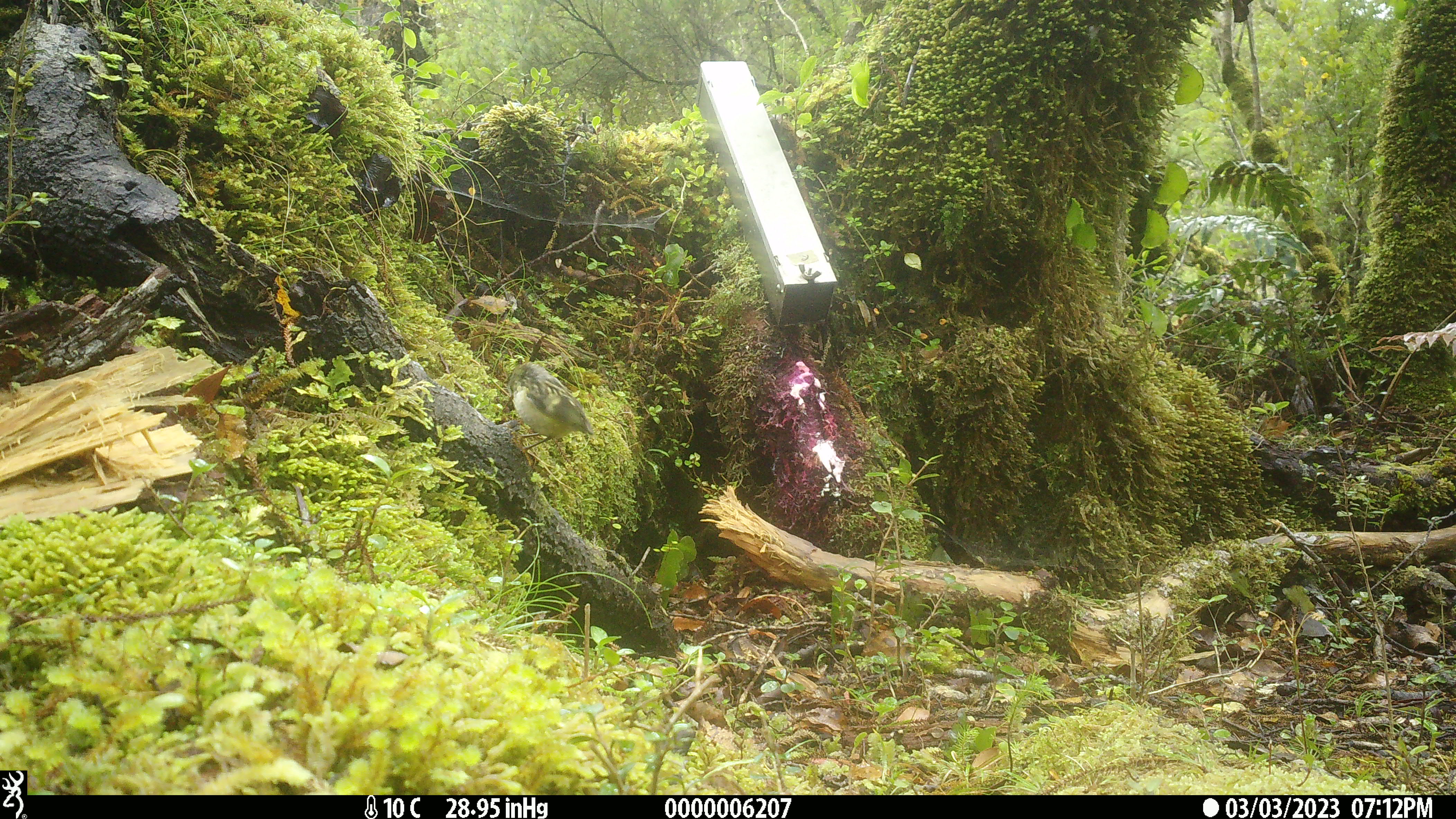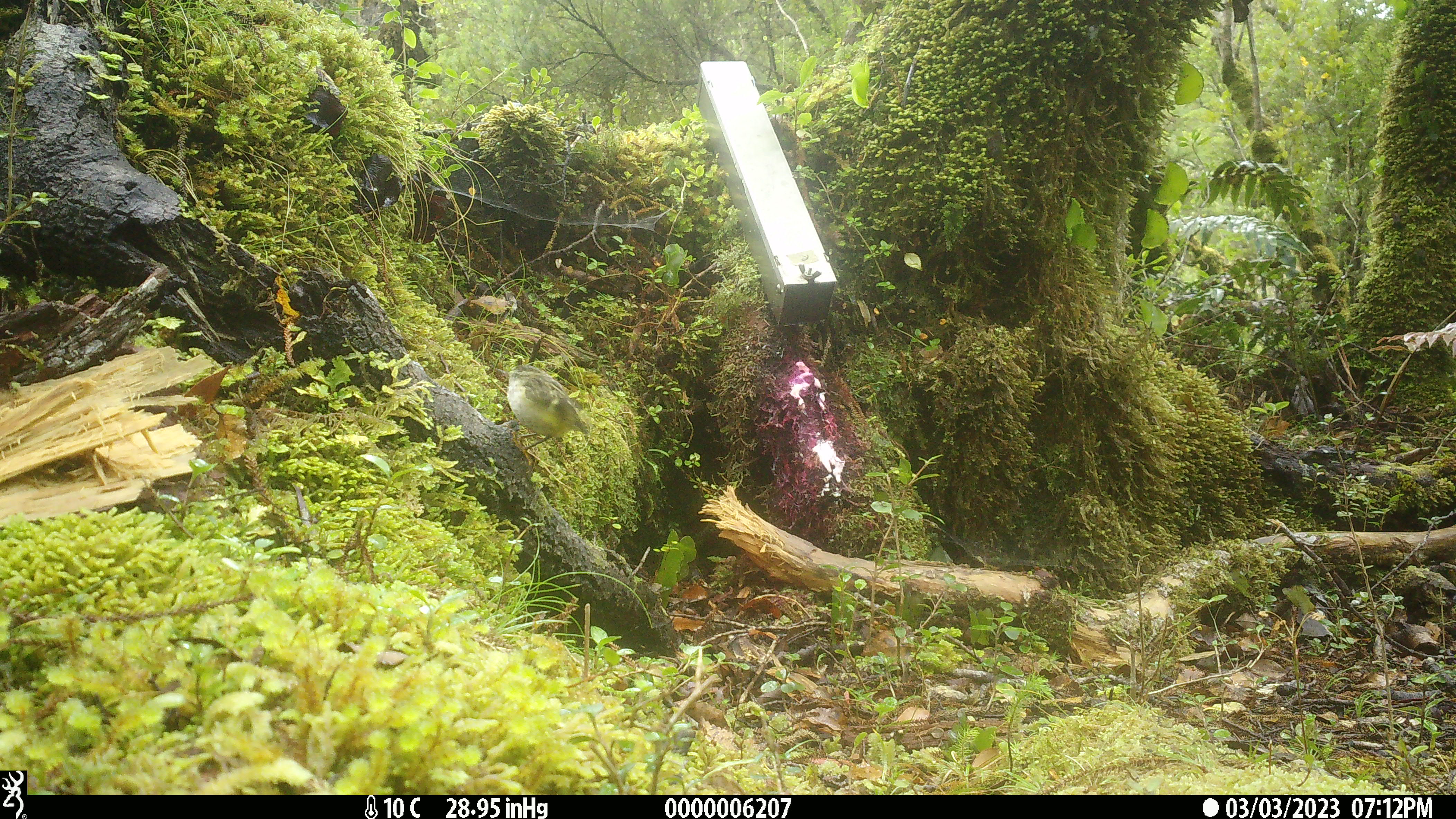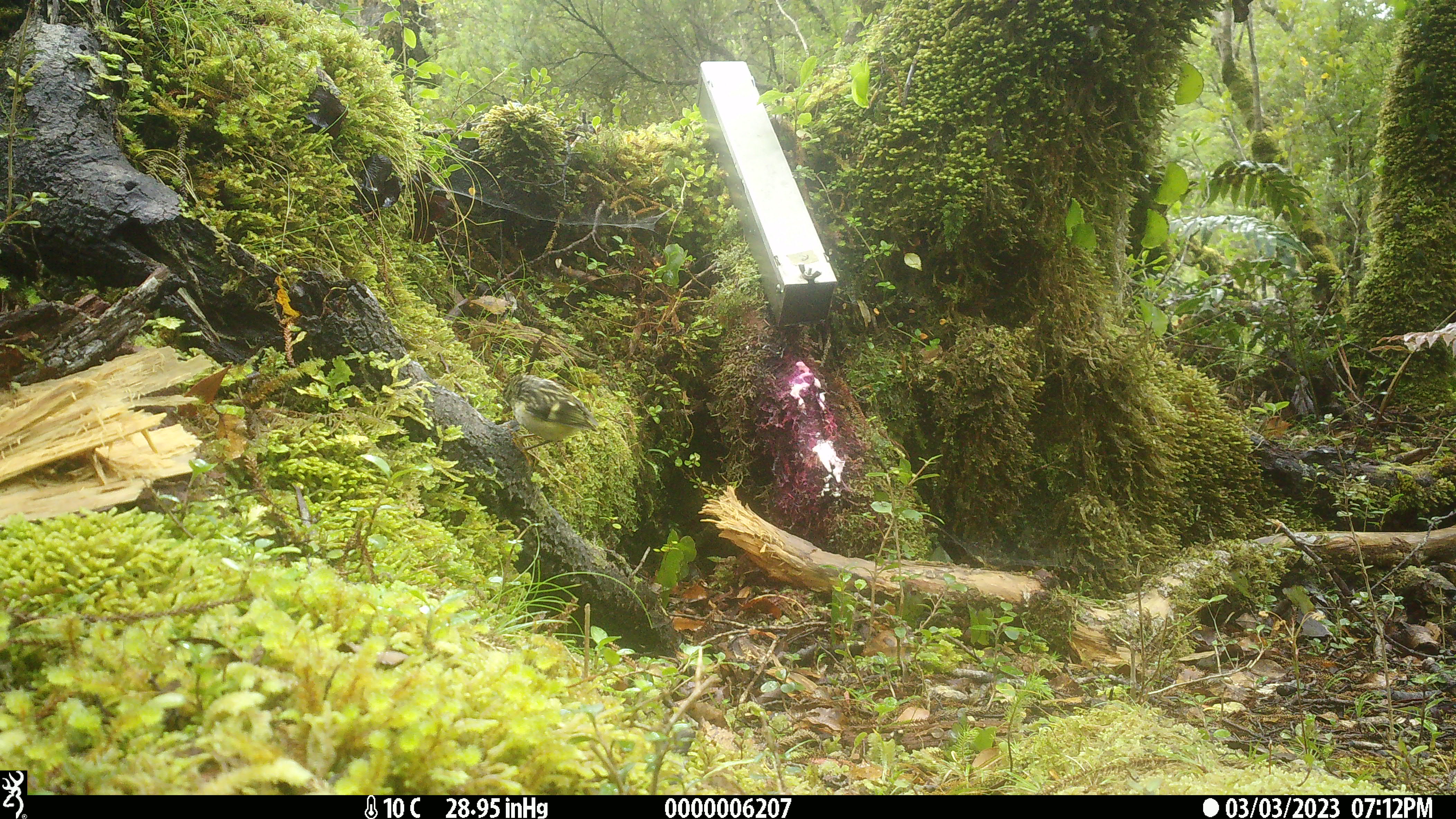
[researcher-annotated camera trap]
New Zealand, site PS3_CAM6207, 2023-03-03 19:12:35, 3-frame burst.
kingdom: Animalia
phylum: Chordata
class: Aves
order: Passeriformes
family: Acanthisittidae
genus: Acanthisitta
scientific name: Acanthisitta chloris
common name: rifleman